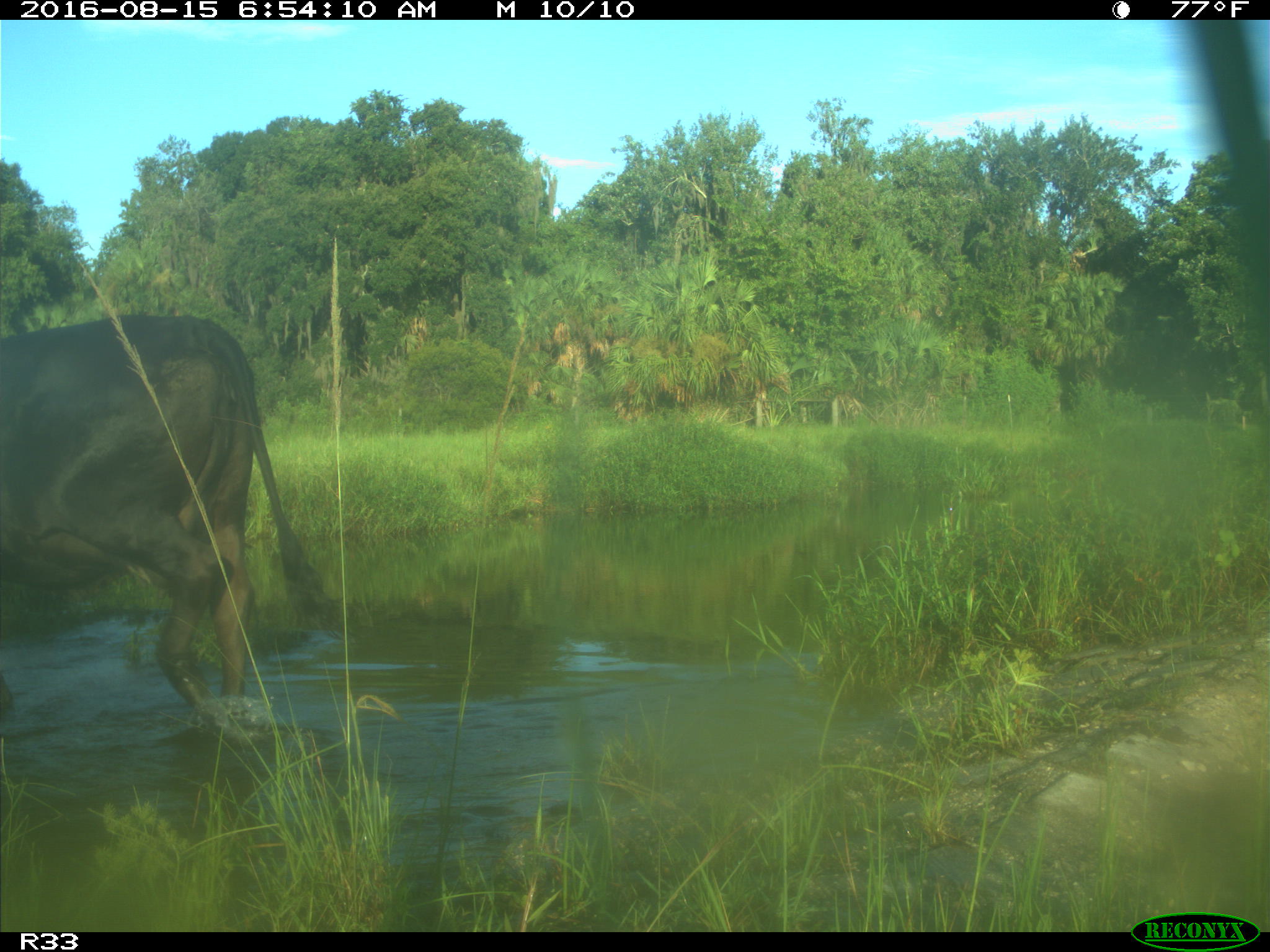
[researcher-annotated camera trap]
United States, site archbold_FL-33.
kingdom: Animalia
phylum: Chordata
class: Mammalia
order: Artiodactyla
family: Bovidae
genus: Bos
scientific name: Bos taurus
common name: domestic cow